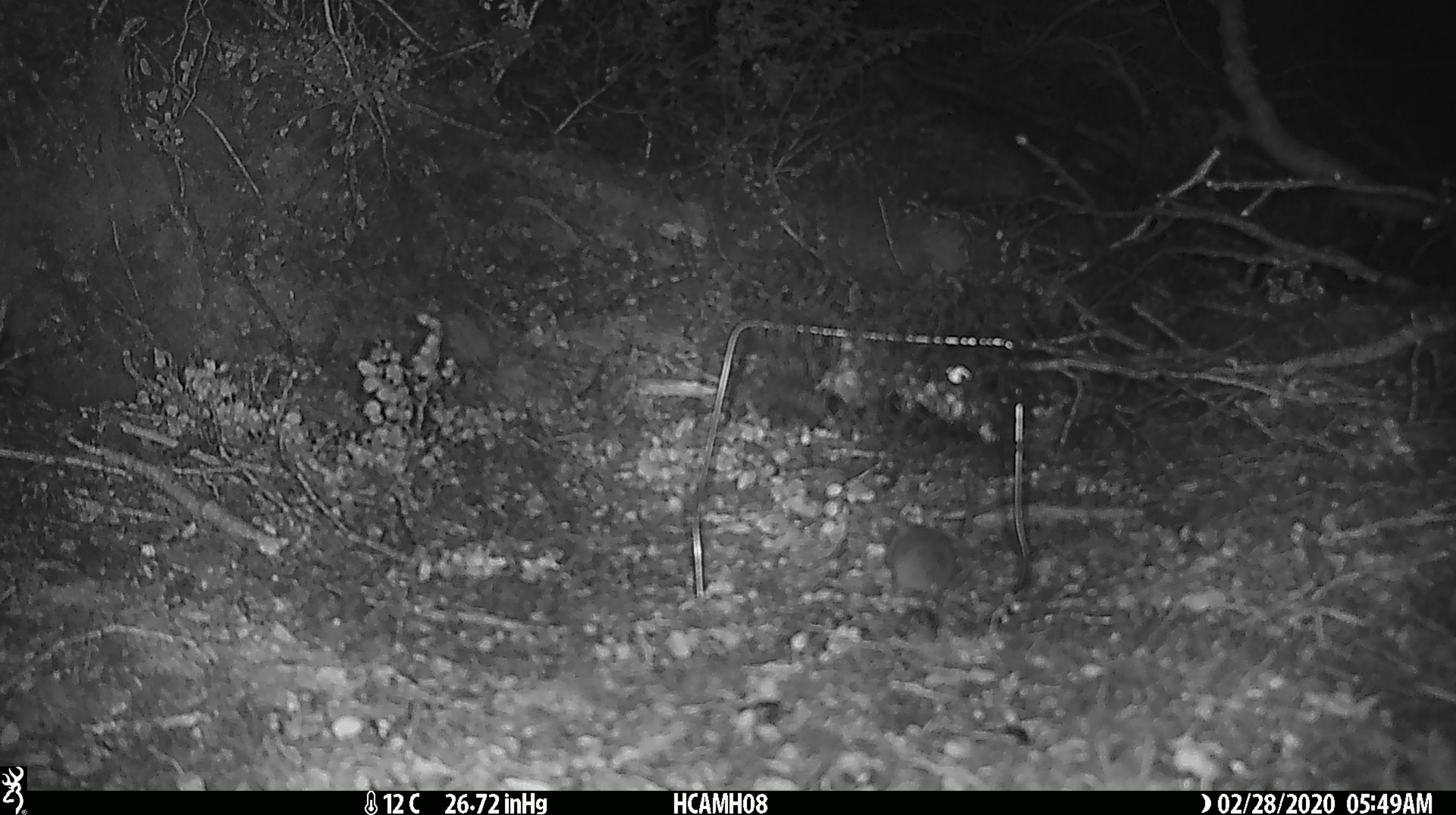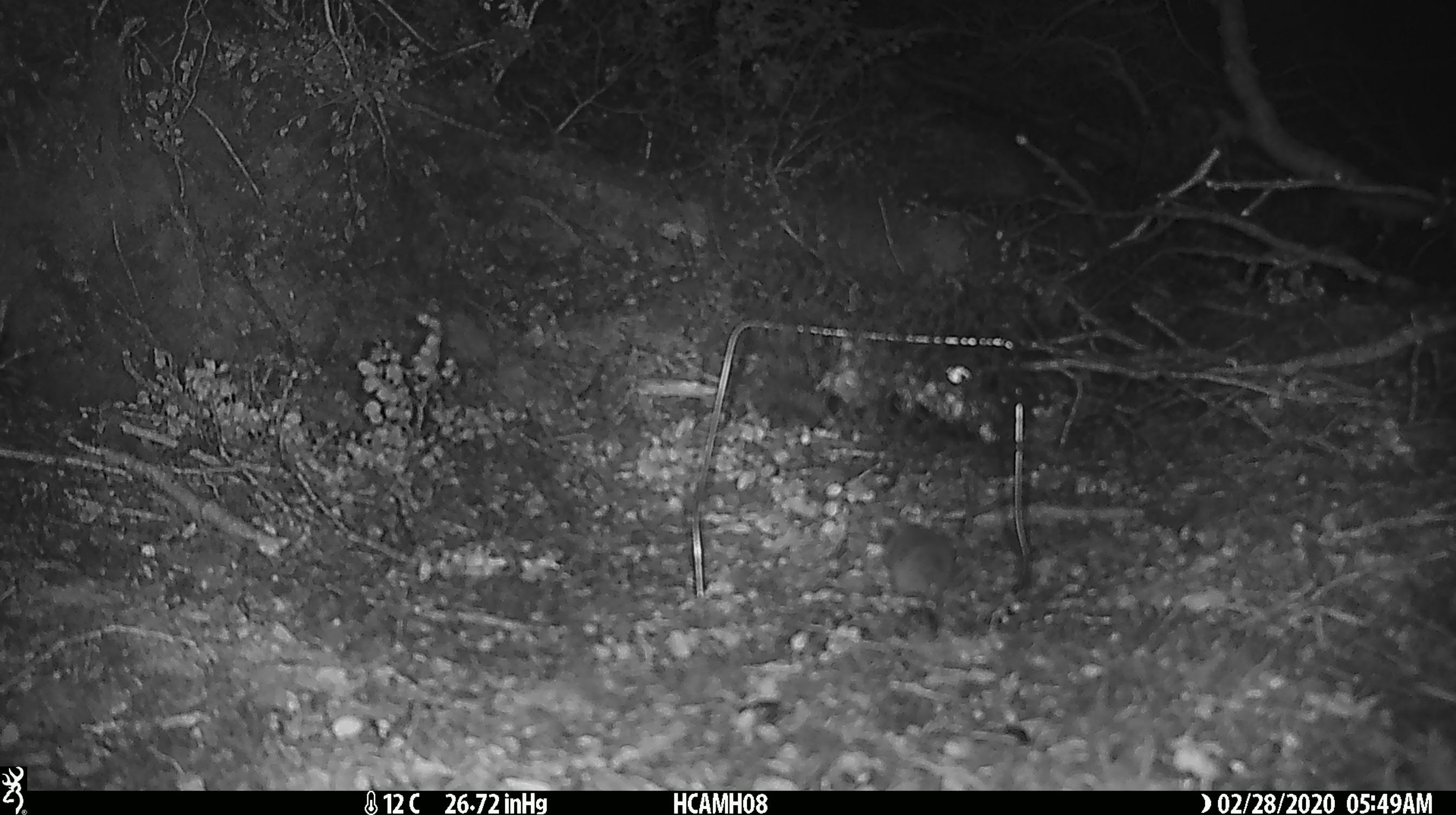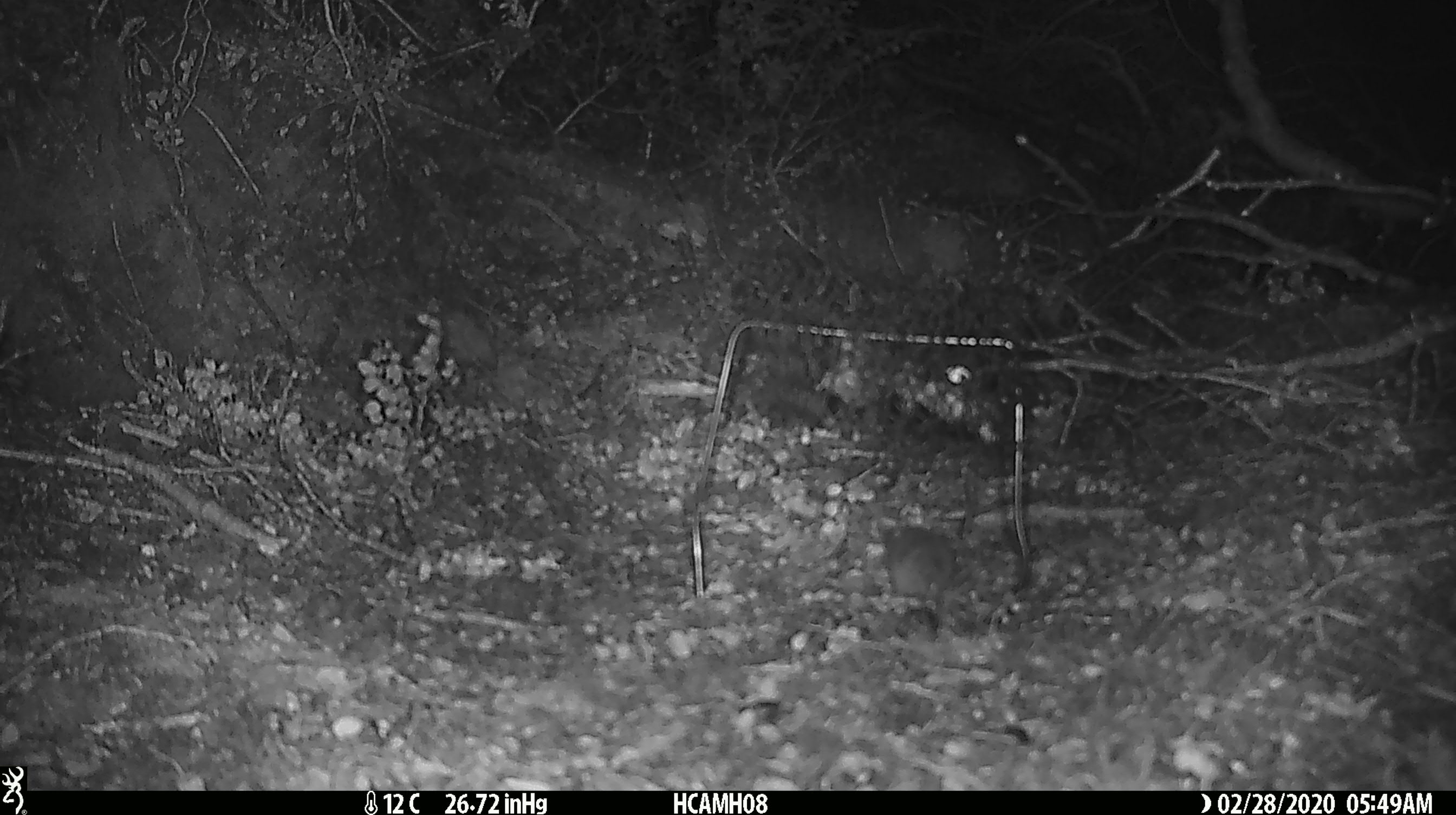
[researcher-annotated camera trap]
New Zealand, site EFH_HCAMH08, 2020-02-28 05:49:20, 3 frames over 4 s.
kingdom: Animalia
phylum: Chordata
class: Mammalia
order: Rodentia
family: Muridae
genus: Mus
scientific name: Mus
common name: mouse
Mouse (Mus).